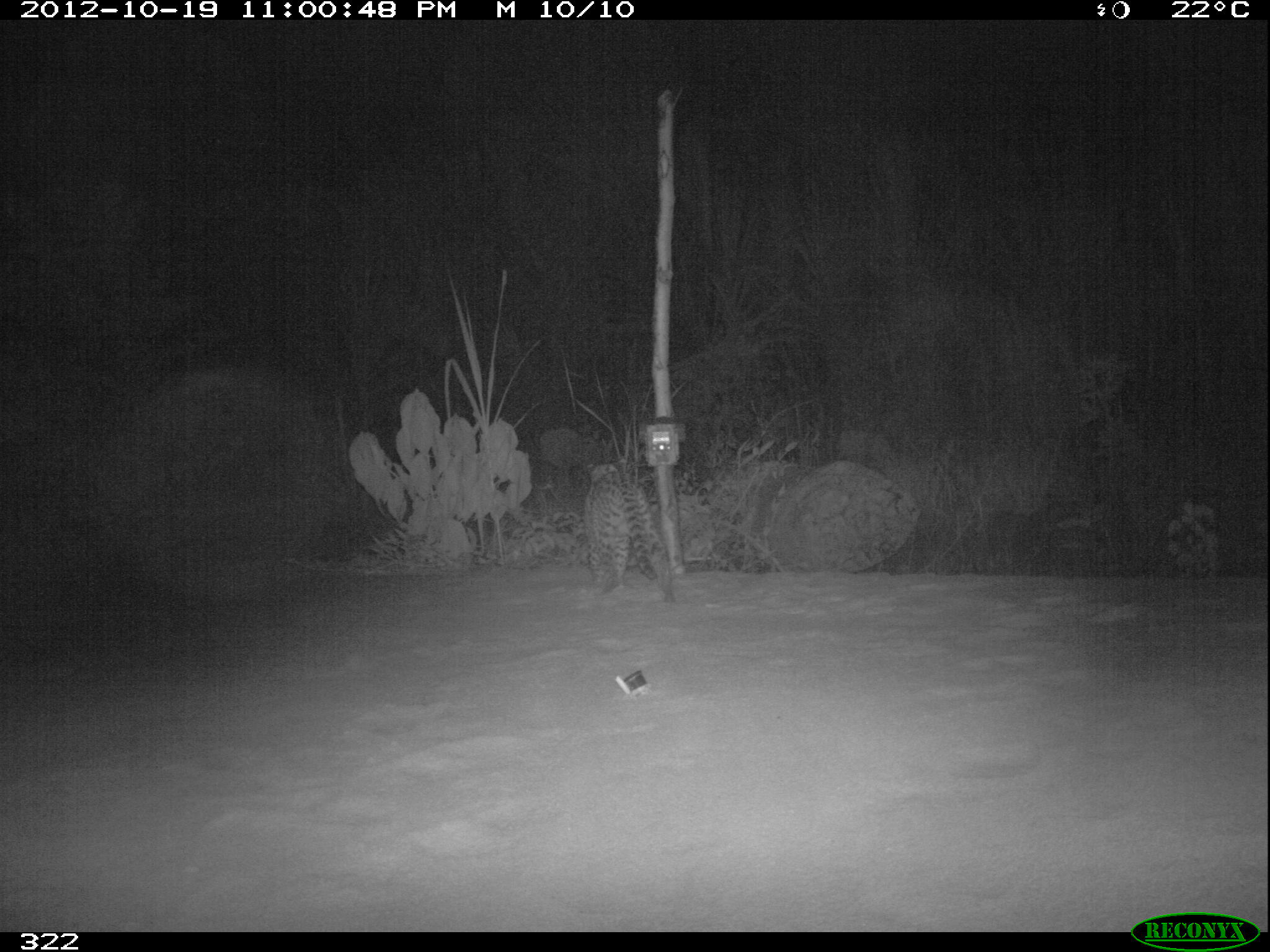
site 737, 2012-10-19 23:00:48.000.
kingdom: Animalia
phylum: Chordata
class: Mammalia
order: Carnivora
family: Felidae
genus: Leopardus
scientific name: Leopardus pardalis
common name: ocelot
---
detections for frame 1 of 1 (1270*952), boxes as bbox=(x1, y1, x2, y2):
leopardus pardalis: bbox=(581, 455, 676, 602)